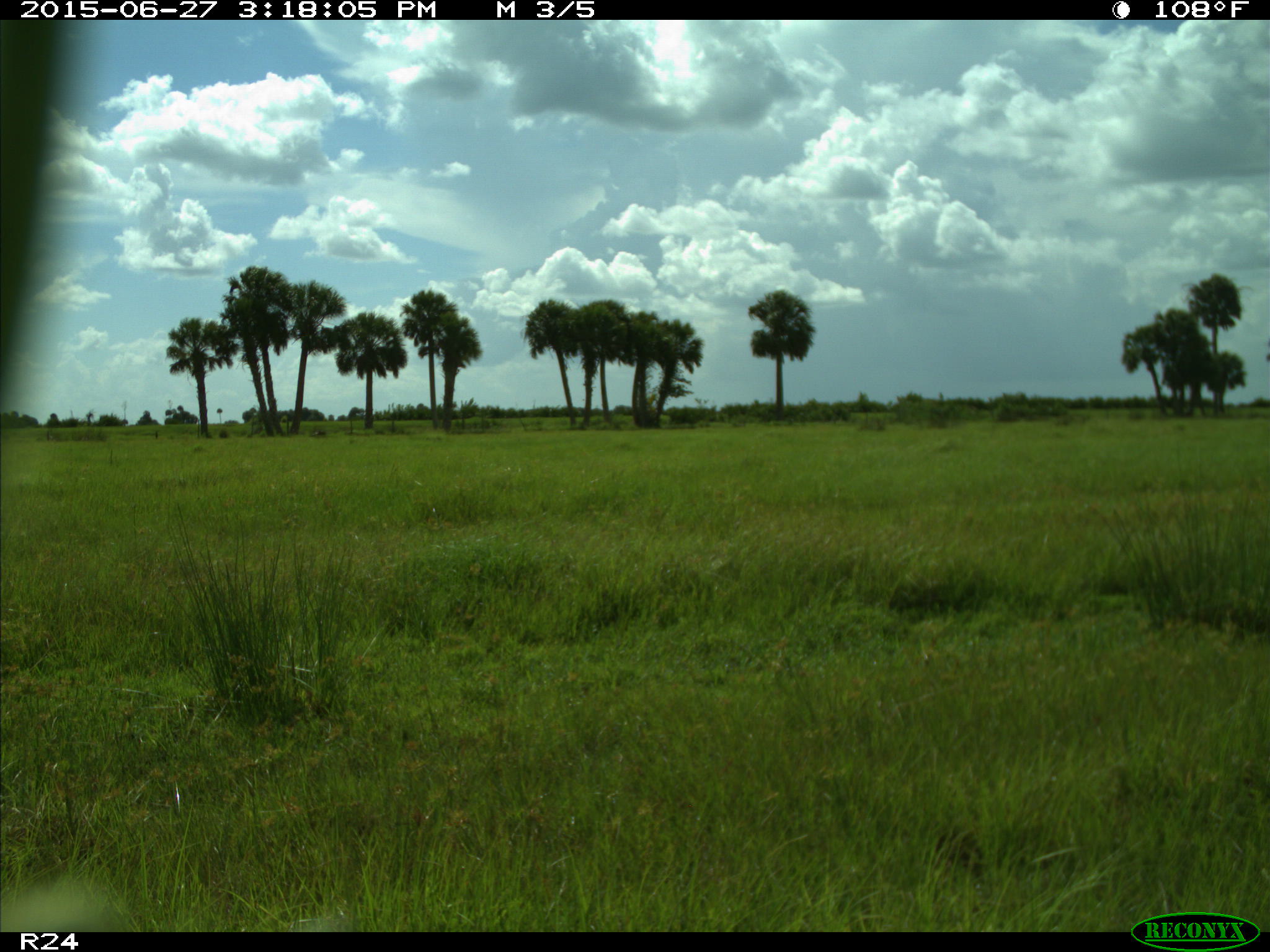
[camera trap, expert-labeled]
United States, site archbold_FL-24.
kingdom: Animalia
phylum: Chordata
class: Mammalia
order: Artiodactyla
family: Cervidae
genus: Odocoileus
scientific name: Odocoileus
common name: deer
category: unidentified deer